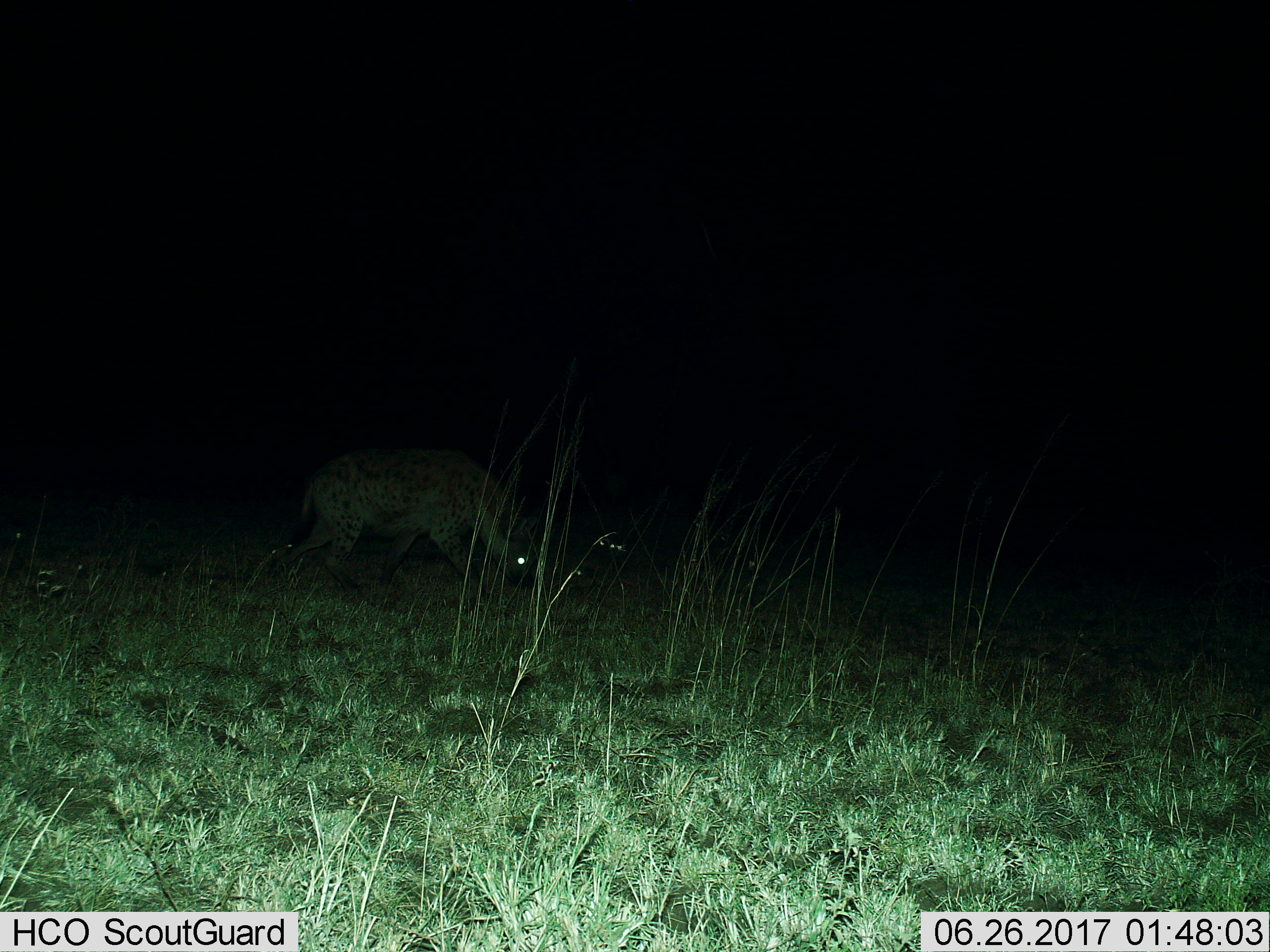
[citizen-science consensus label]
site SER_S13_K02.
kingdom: Animalia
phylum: Chordata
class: Mammalia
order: Carnivora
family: Hyaenidae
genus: Crocuta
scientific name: Crocuta crocuta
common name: spotted hyena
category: hyenaspotted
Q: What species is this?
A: Hyenaspotted (spotted hyena) (Crocuta crocuta).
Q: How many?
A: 1.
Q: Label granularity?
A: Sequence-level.